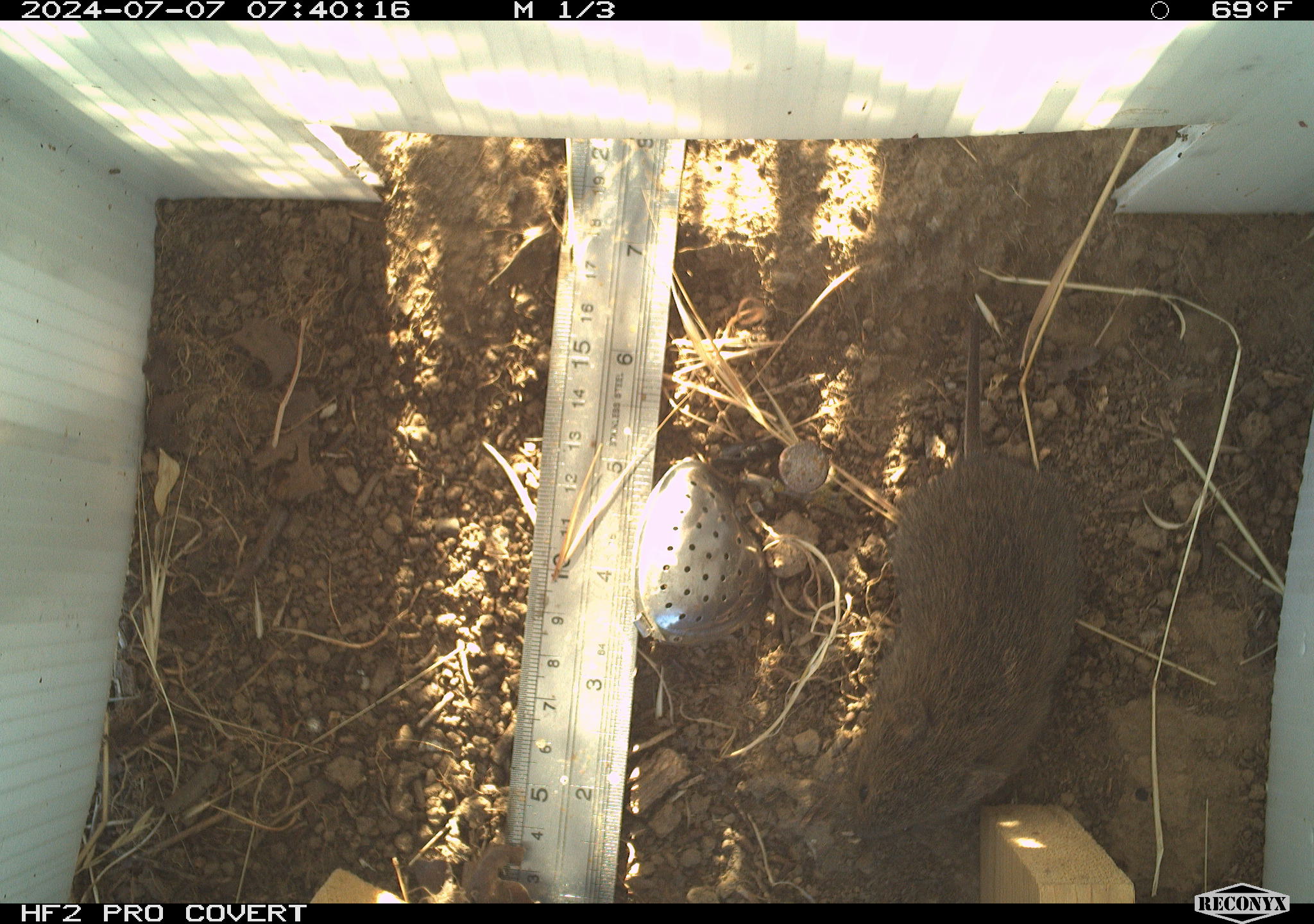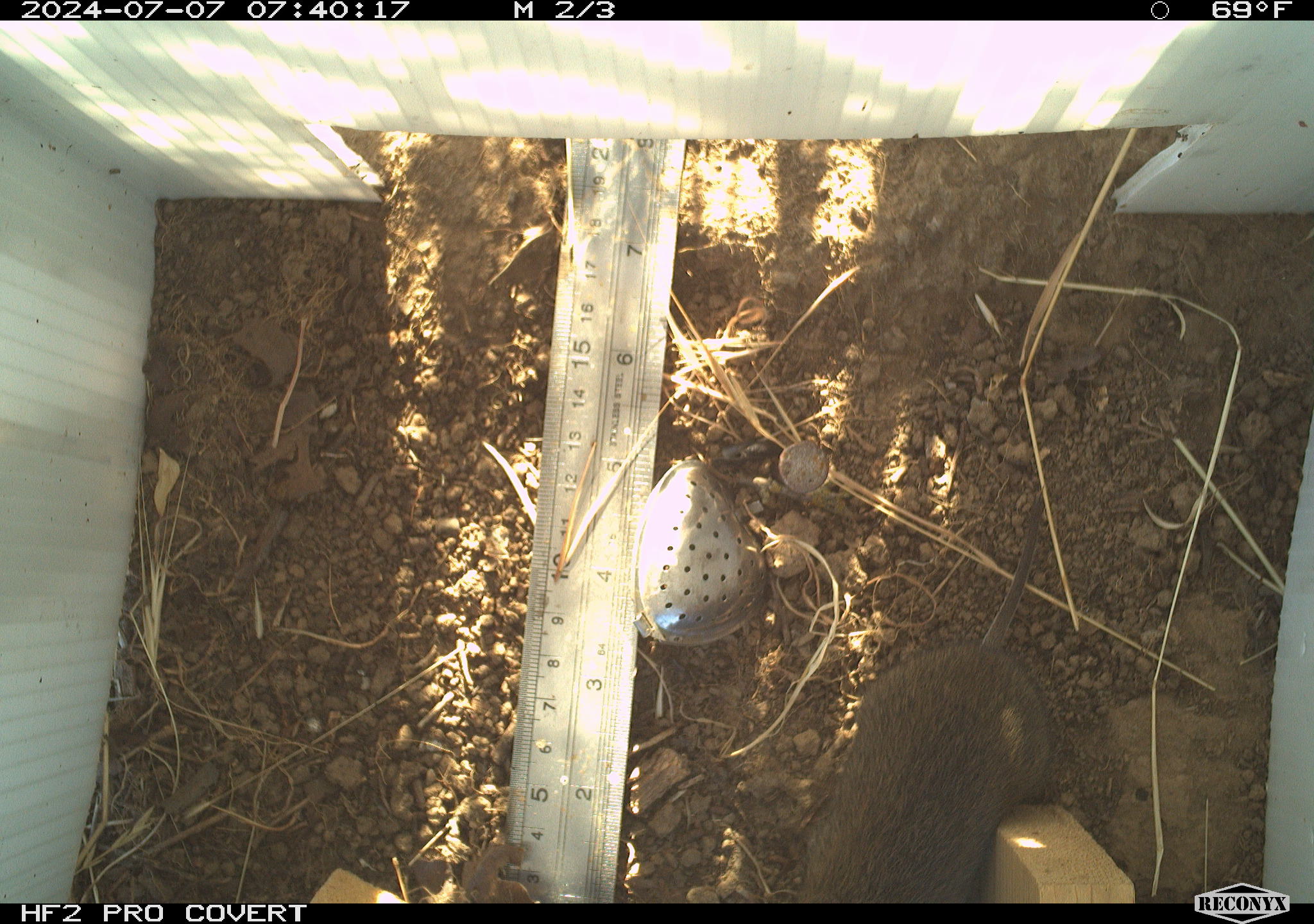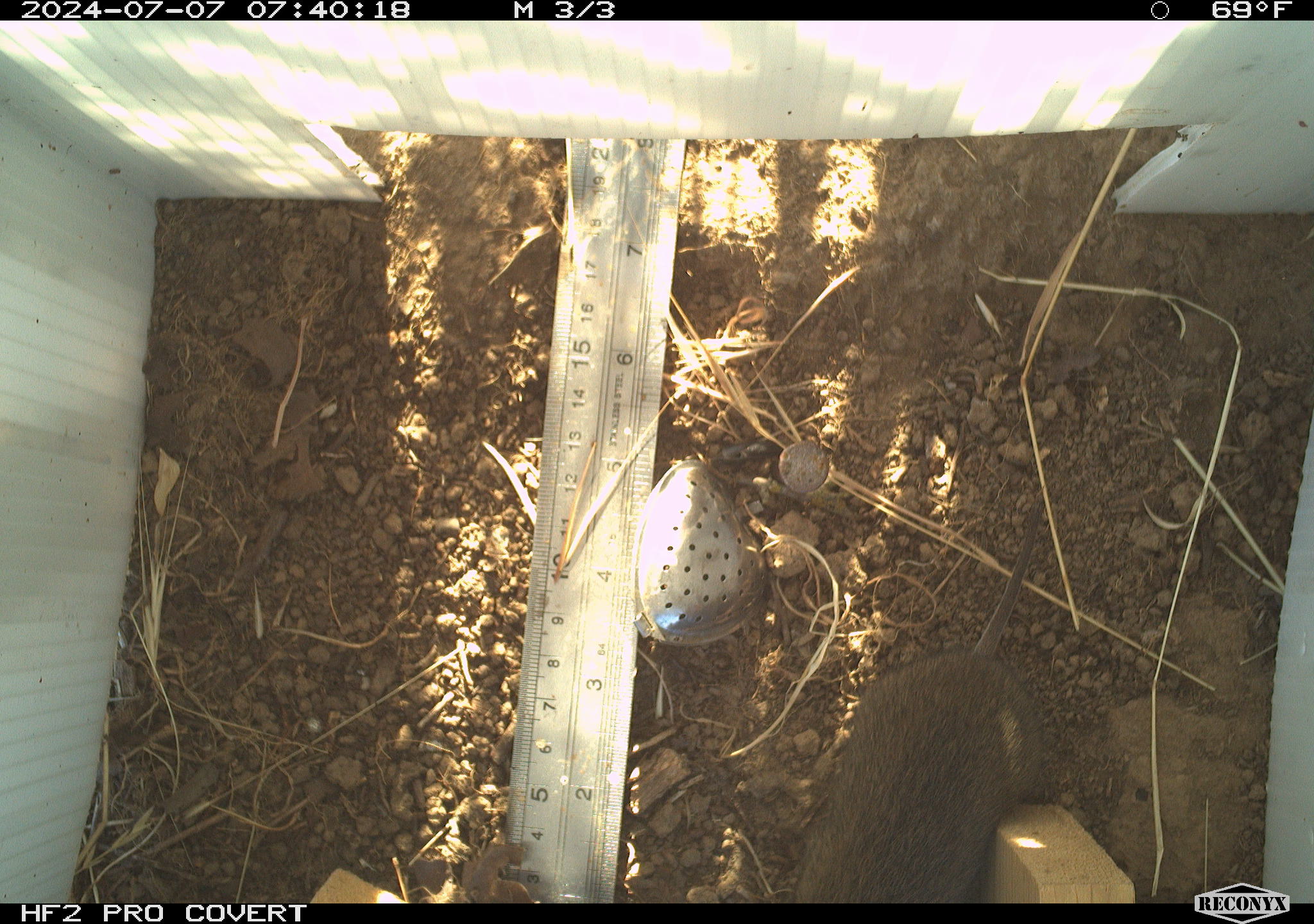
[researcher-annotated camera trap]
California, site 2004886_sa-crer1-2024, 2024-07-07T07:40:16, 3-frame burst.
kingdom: Animalia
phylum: Chordata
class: Mammalia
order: Rodentia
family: Cricetidae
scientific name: Arvicolinae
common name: voles, lemmings, and muskrats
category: arvicolinae subfamily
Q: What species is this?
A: Arvicolinae subfamily (voles, lemmings, and muskrats) (Arvicolinae).